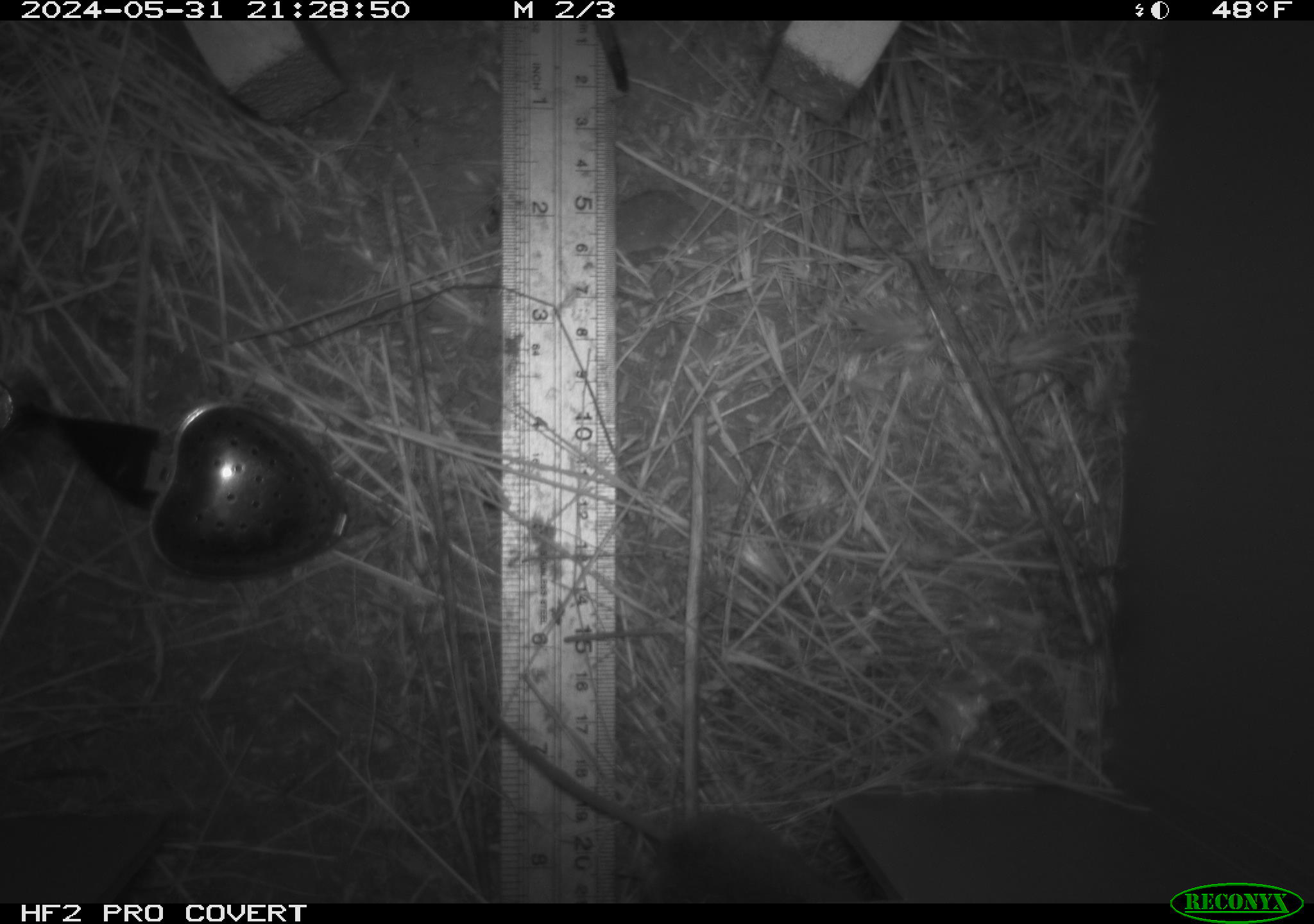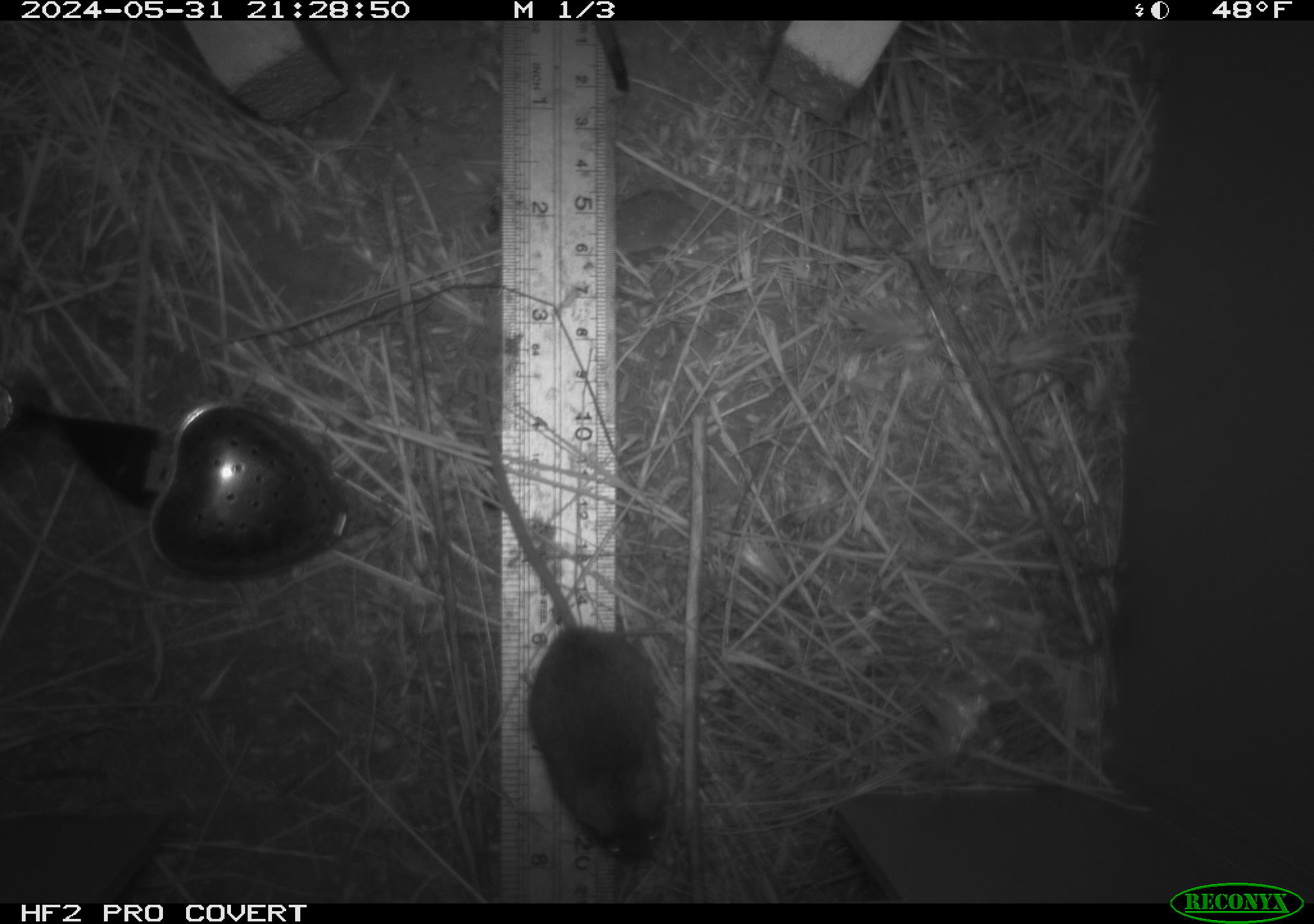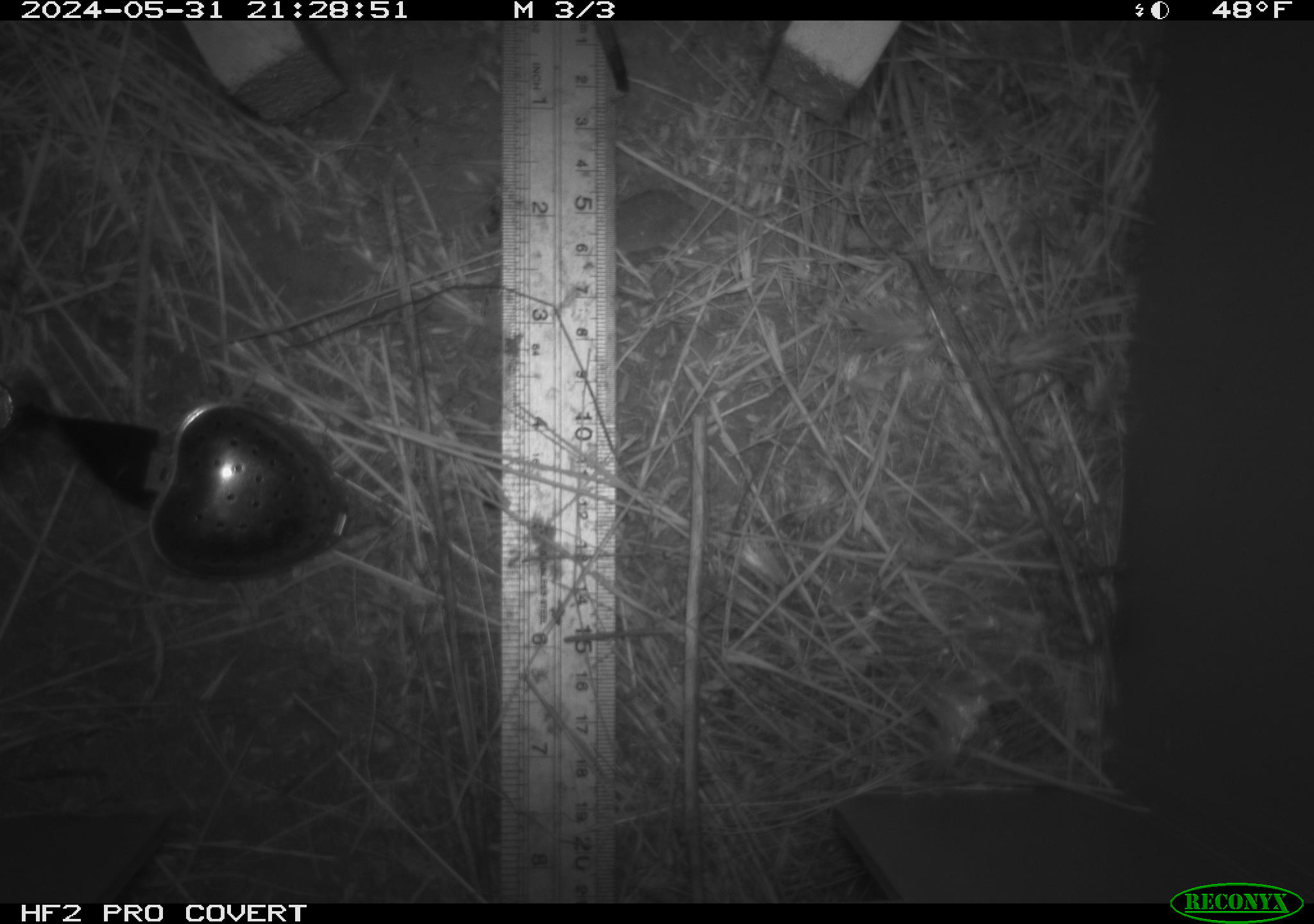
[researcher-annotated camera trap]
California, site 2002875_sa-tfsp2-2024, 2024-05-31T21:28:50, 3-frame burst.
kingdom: Animalia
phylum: Chordata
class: Mammalia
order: Rodentia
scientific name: Rodentia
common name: mouse species